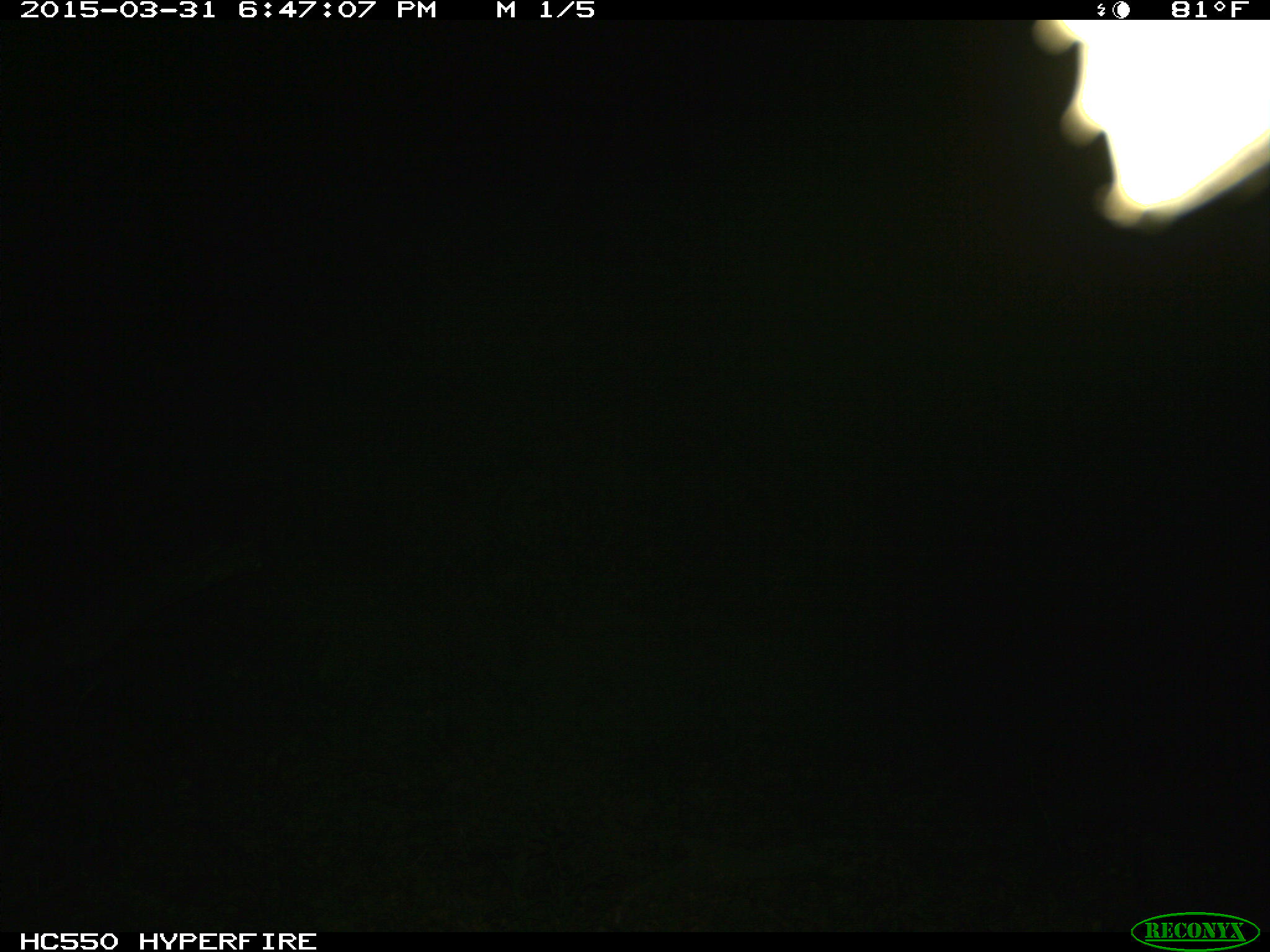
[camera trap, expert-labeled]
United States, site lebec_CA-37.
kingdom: Animalia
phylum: Chordata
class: Mammalia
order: Artiodactyla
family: Bovidae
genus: Bos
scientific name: Bos taurus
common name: domestic cow